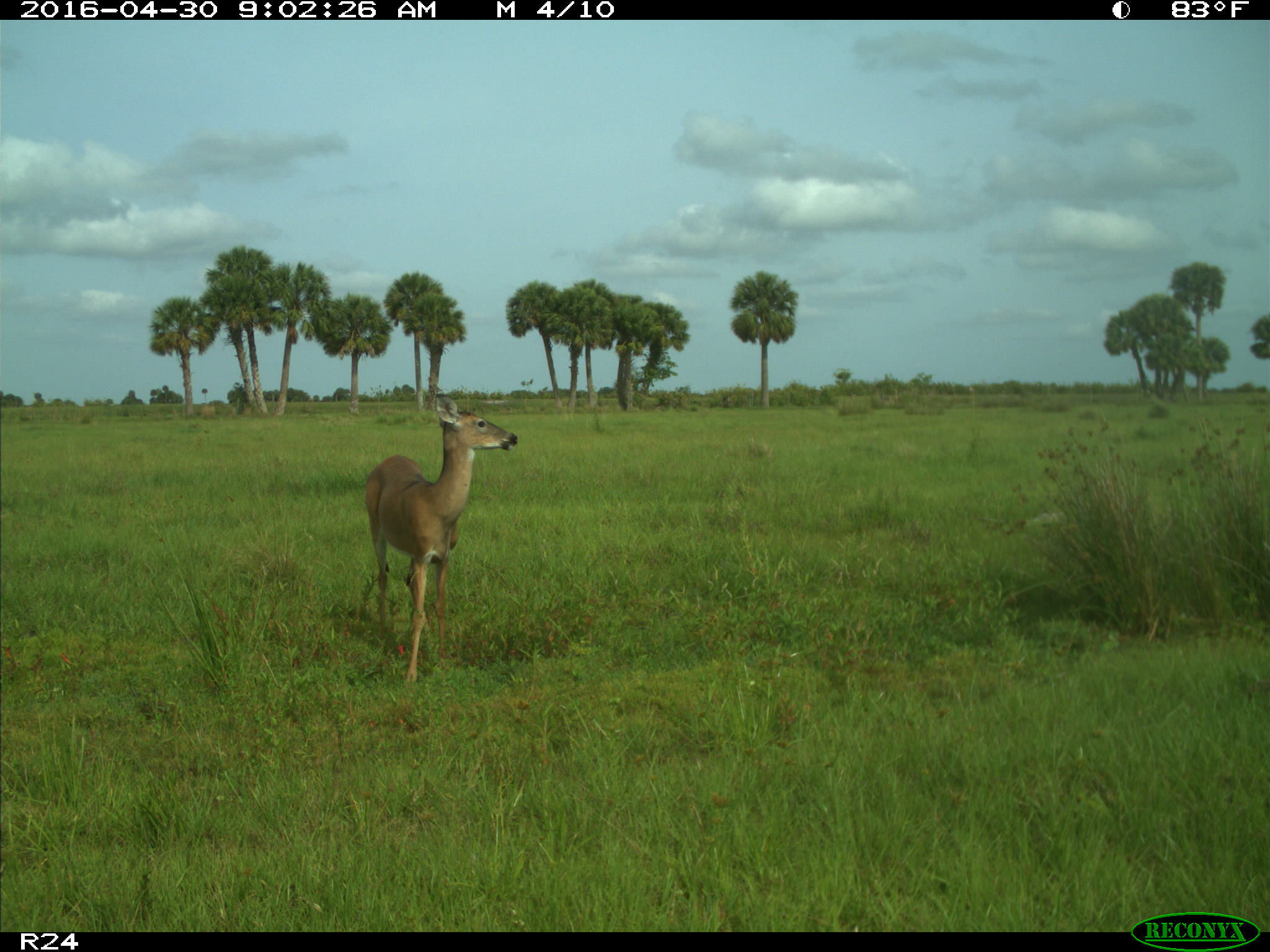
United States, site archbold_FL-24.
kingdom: Animalia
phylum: Chordata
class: Mammalia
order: Artiodactyla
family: Cervidae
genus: Odocoileus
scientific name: Odocoileus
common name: deer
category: unidentified deer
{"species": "unidentified deer (deer) (Odocoileus)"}